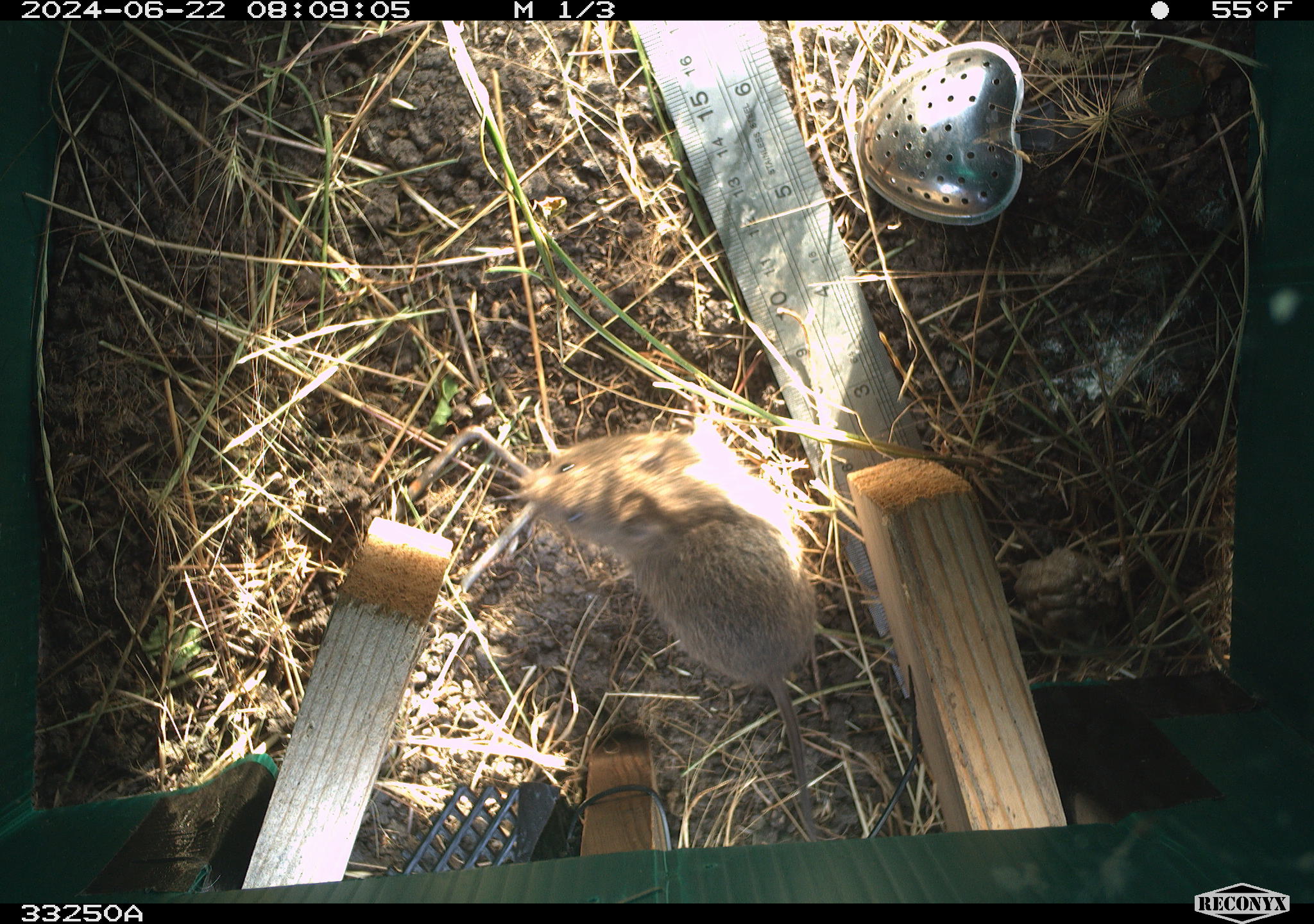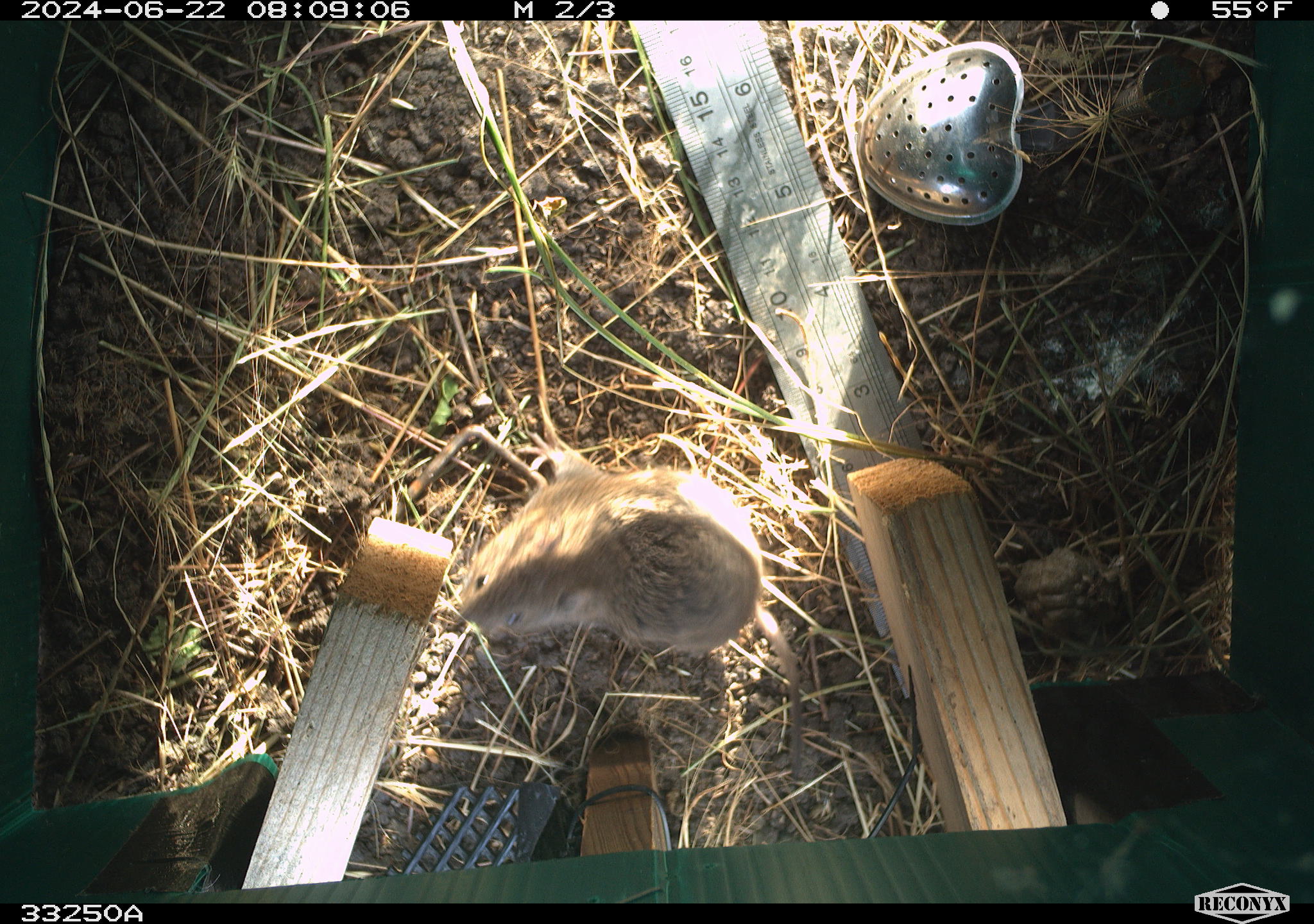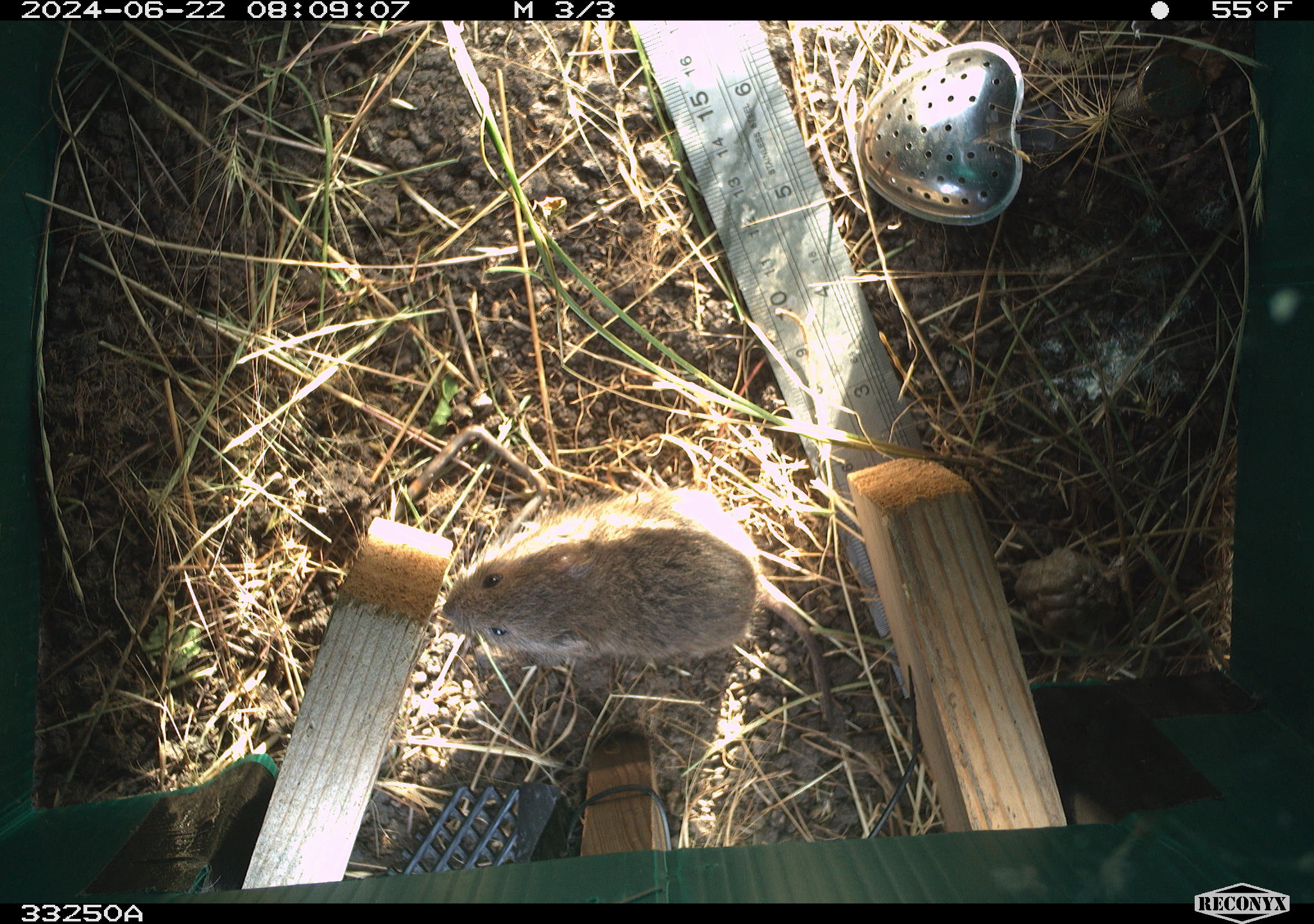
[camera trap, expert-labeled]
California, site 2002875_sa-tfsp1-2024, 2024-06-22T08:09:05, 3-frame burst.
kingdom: Animalia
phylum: Chordata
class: Mammalia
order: Rodentia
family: Cricetidae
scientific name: Arvicolinae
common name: voles, lemmings, and muskrats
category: arvicolinae subfamily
Arvicolinae subfamily (voles, lemmings, and muskrats) (Arvicolinae).